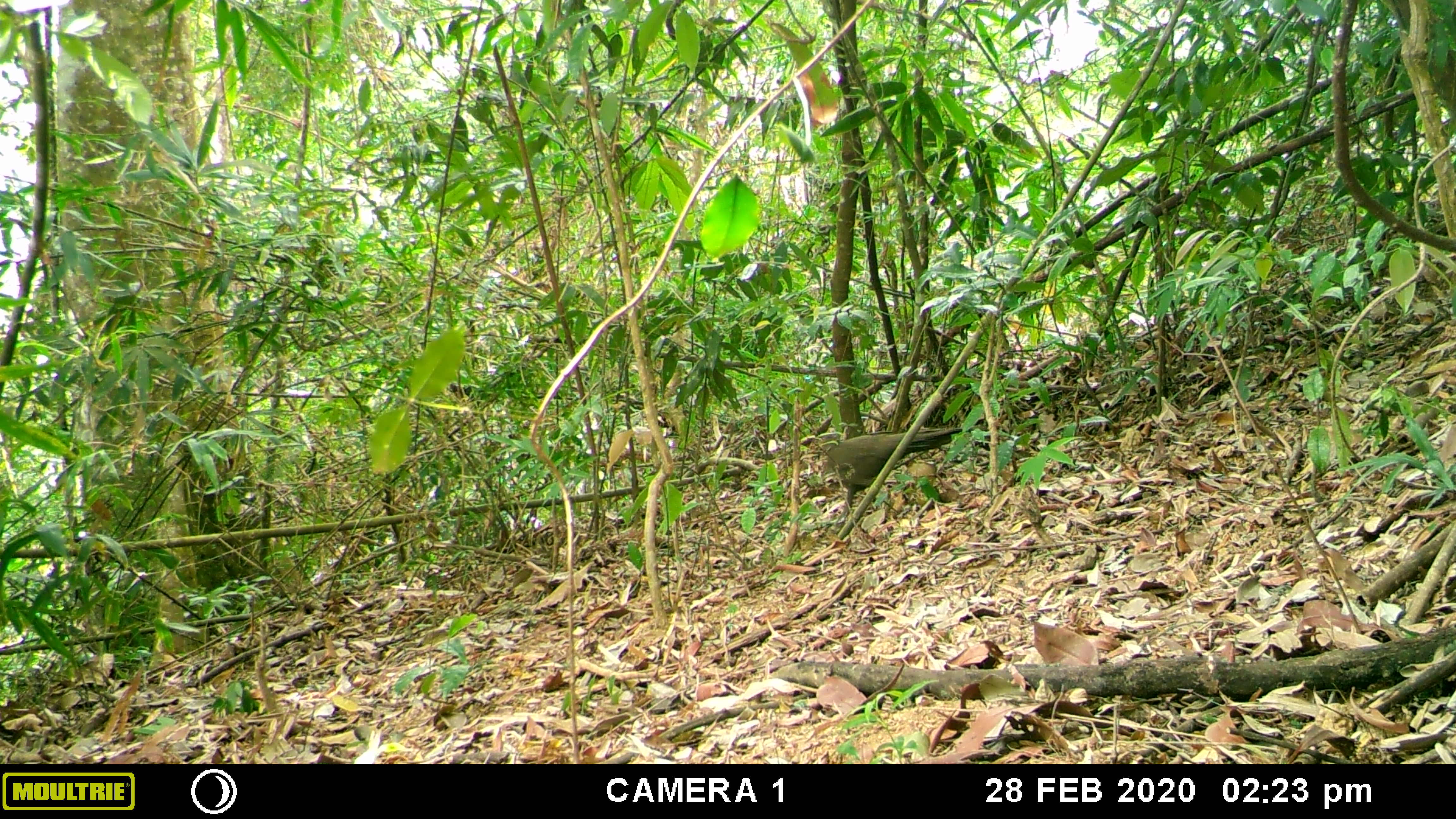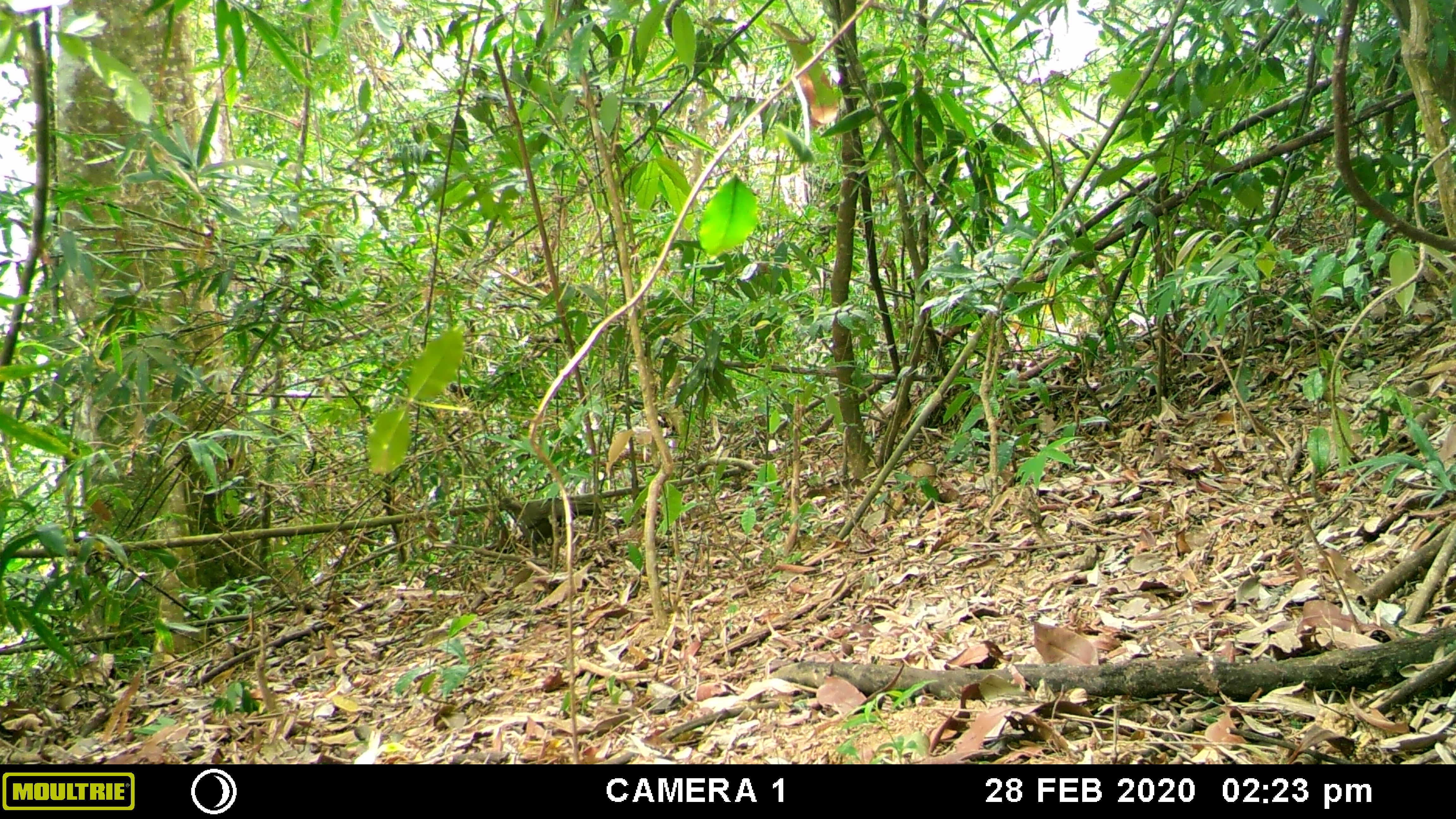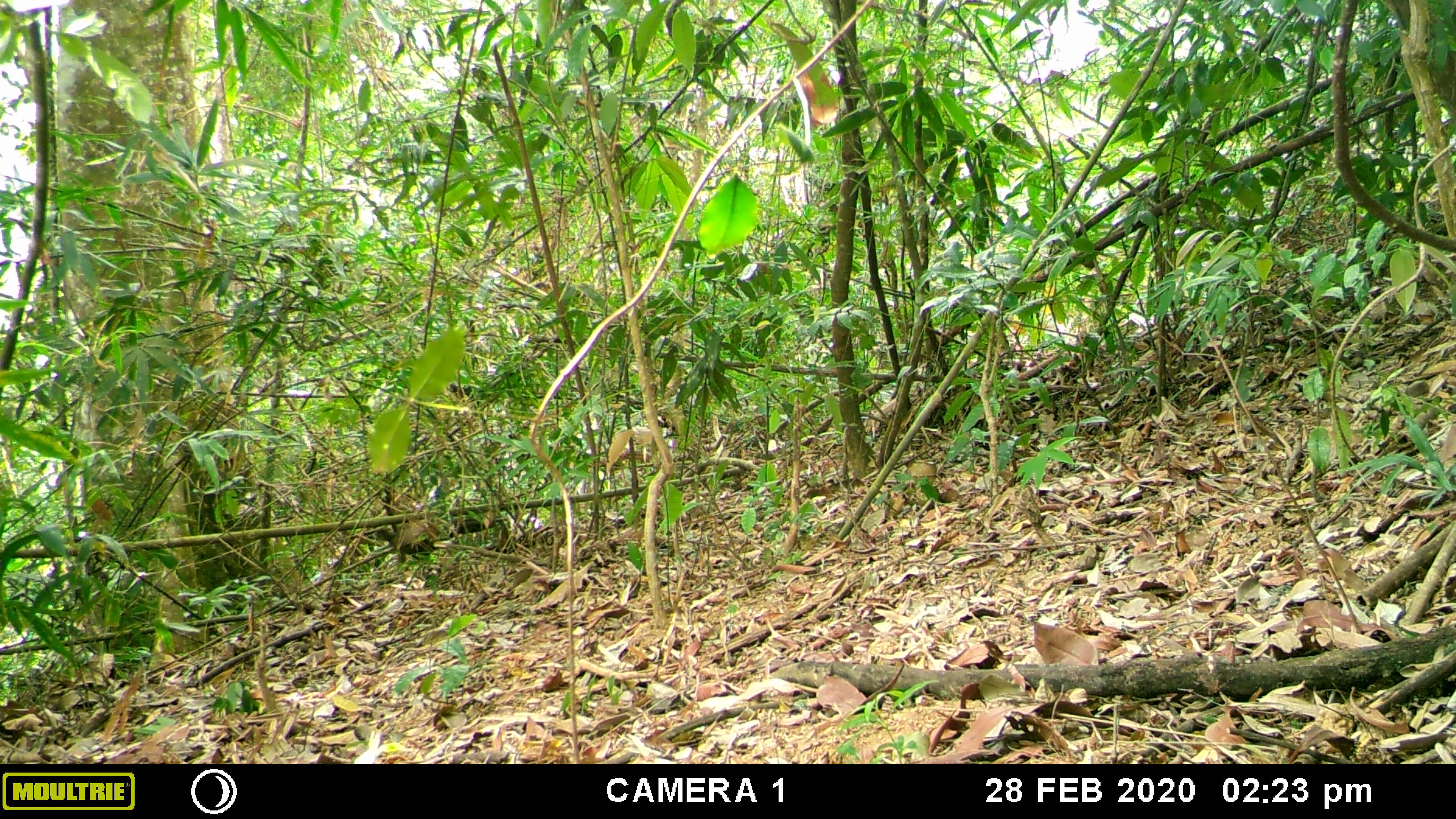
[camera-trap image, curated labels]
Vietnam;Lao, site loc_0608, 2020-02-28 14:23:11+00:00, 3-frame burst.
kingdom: Animalia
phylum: Chordata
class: Aves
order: Galliformes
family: Phasianidae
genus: Polyplectron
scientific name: Polyplectron bicalcaratum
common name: gray peacock-pheasant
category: grey peacock pheasant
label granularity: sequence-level